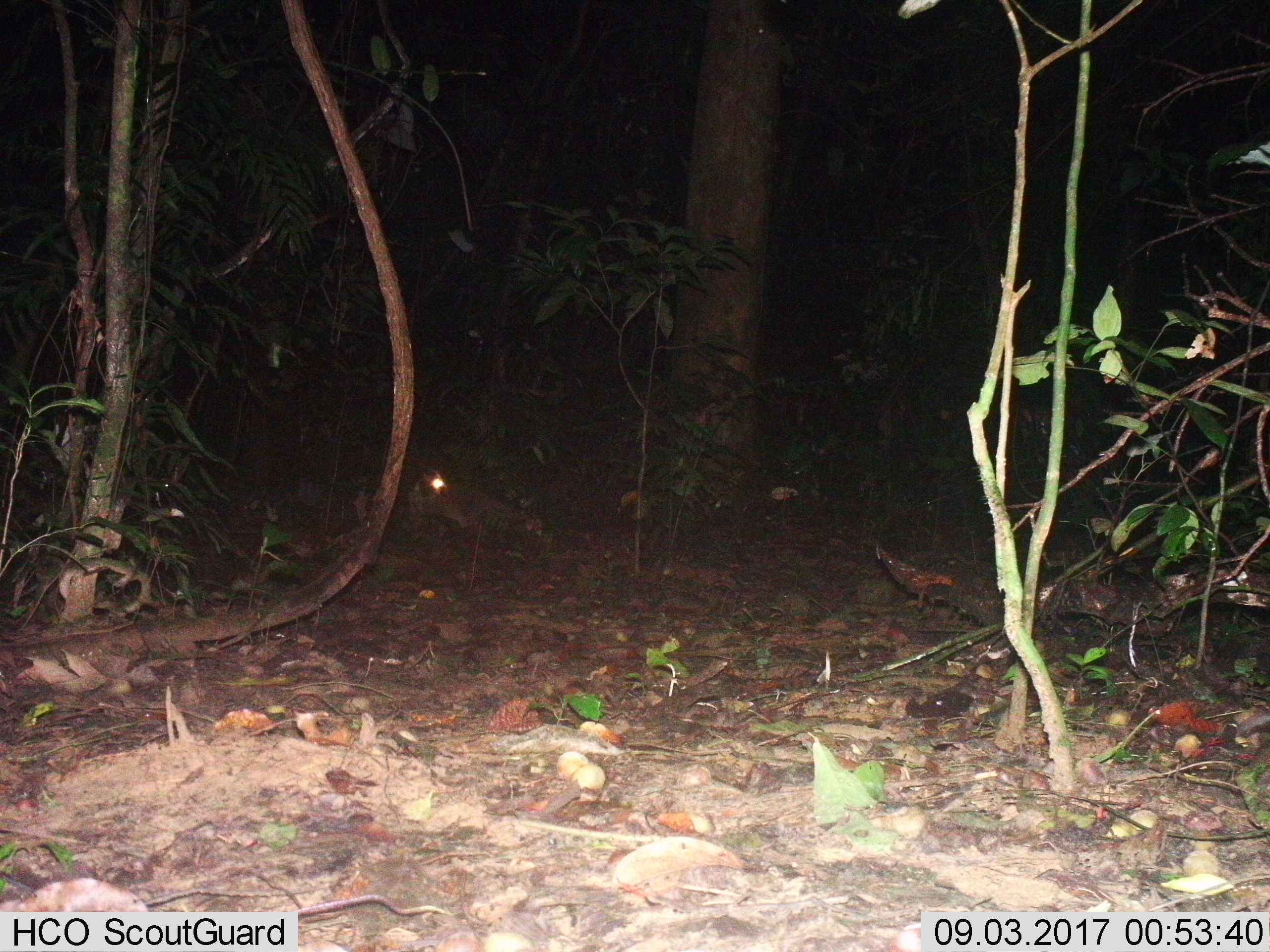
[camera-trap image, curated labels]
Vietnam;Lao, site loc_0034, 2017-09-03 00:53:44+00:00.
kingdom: Animalia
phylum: Chordata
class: Mammalia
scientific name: Mammalia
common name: mammal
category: unidentified small mammal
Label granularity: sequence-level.